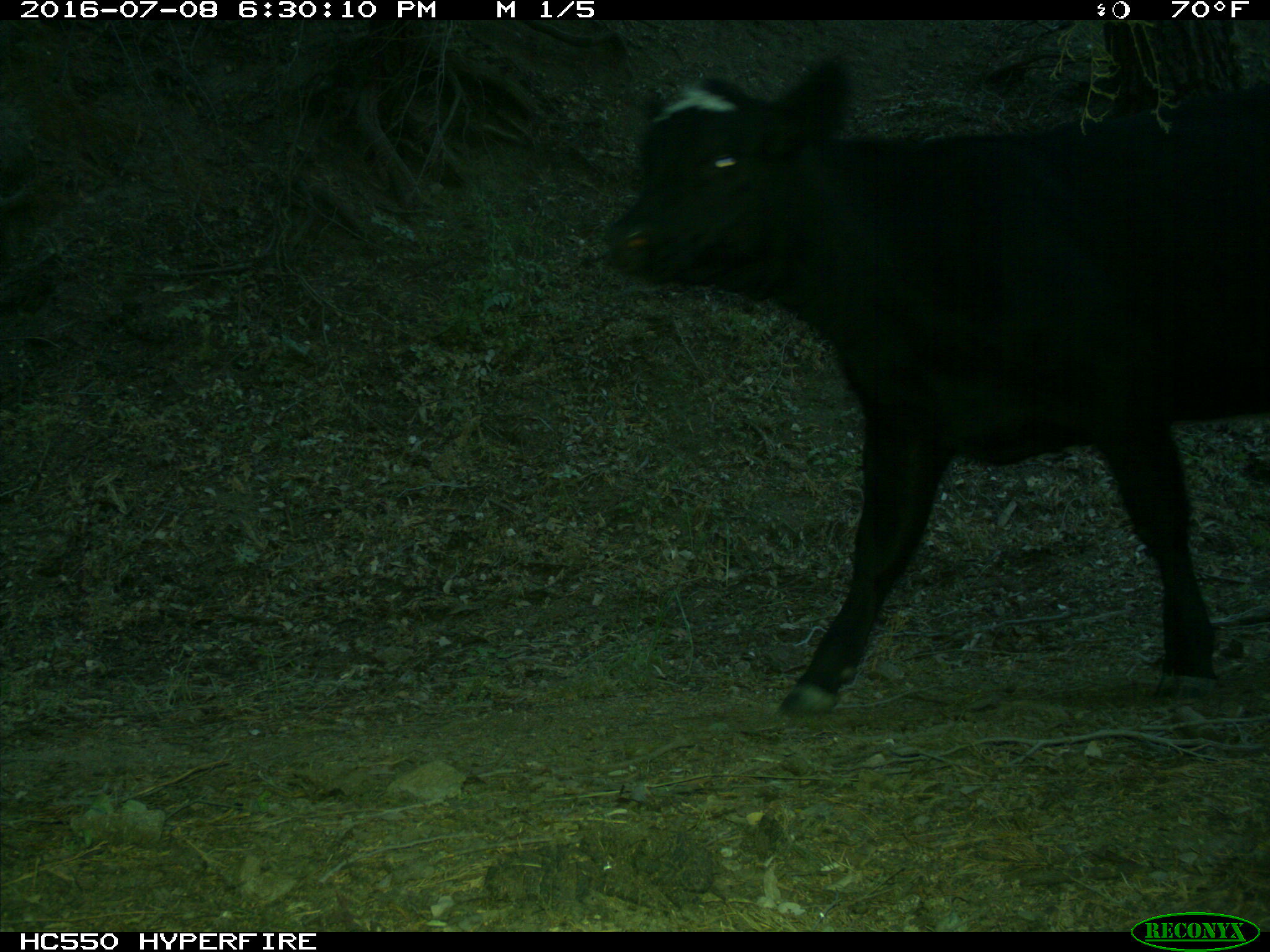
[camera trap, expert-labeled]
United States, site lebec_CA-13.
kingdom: Animalia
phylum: Chordata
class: Mammalia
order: Artiodactyla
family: Bovidae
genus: Bos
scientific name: Bos taurus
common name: domestic cow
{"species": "Bos taurus (domestic cow)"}